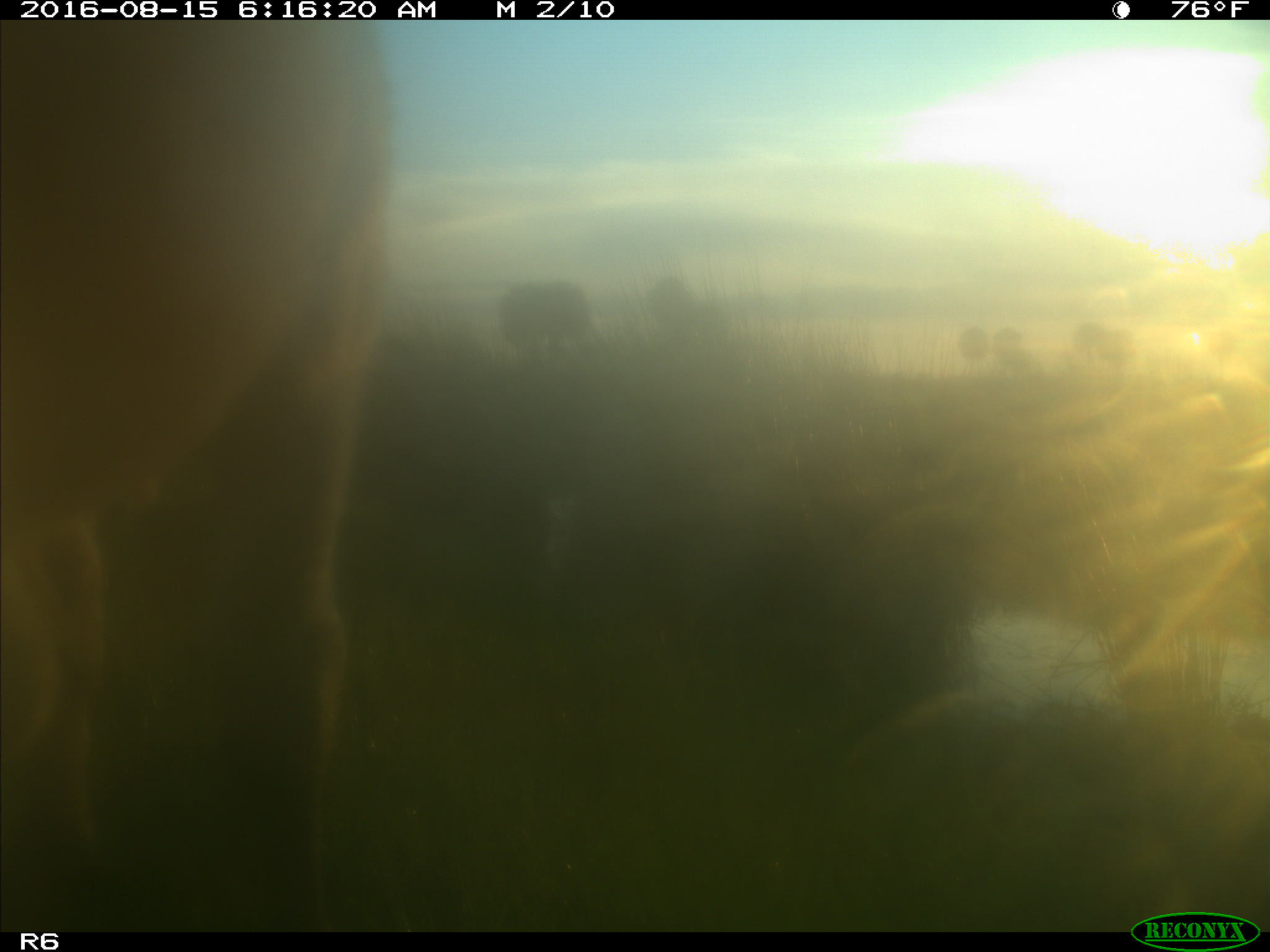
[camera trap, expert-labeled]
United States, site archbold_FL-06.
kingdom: Animalia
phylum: Chordata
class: Mammalia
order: Artiodactyla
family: Bovidae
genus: Bos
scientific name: Bos taurus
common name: domestic cow